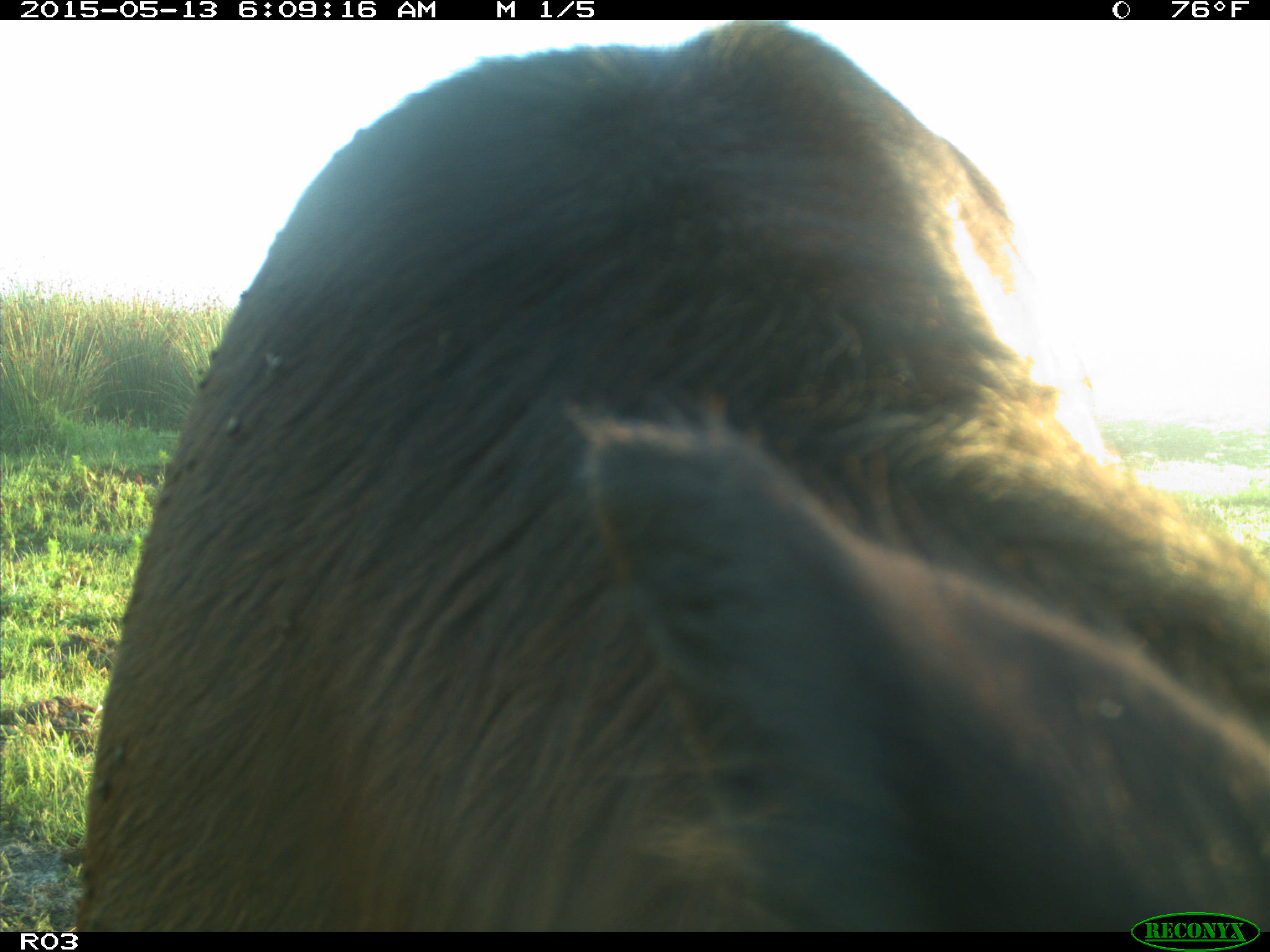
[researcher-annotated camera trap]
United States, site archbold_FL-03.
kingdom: Animalia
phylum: Chordata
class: Mammalia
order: Artiodactyla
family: Bovidae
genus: Bos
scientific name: Bos taurus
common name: domestic cow